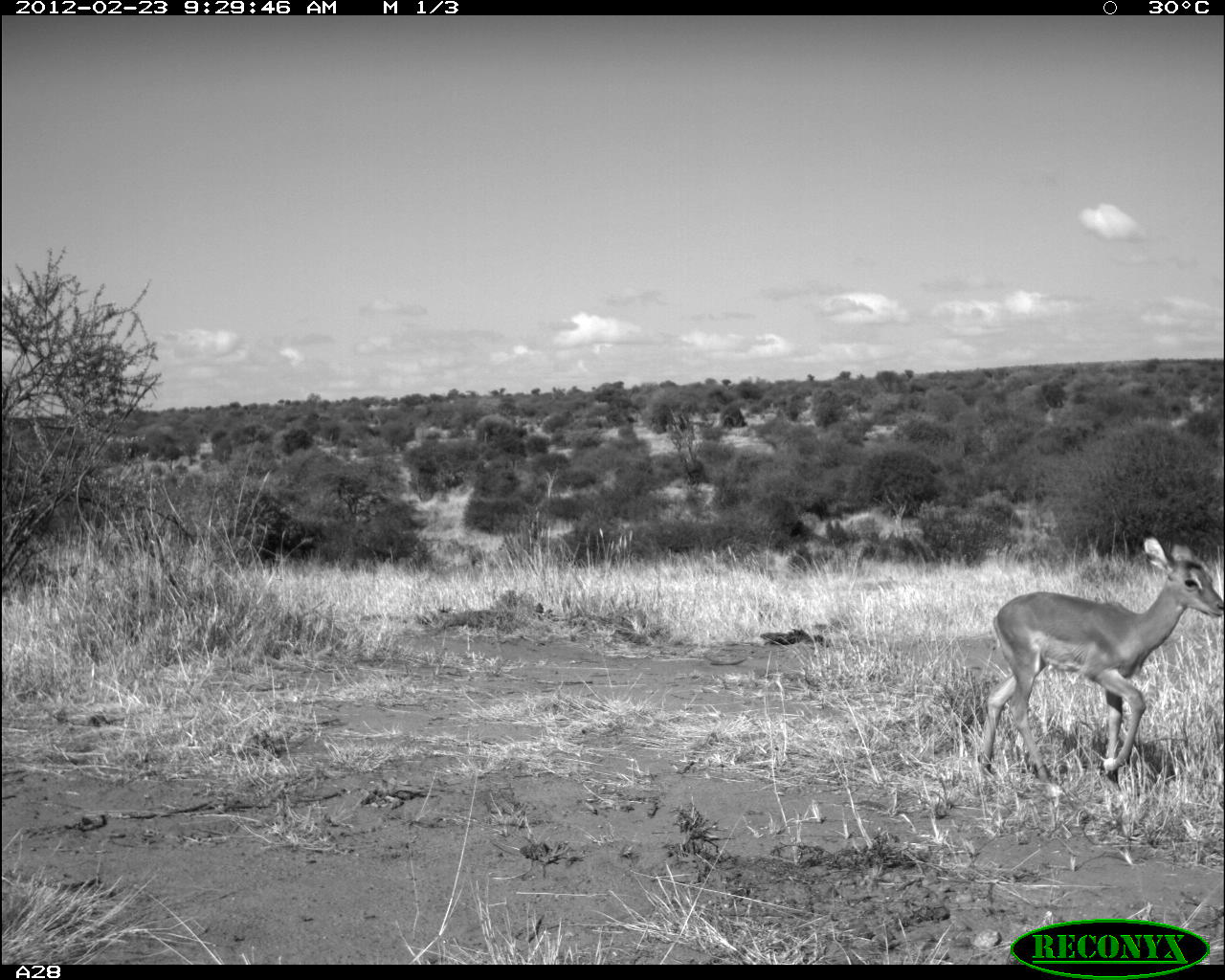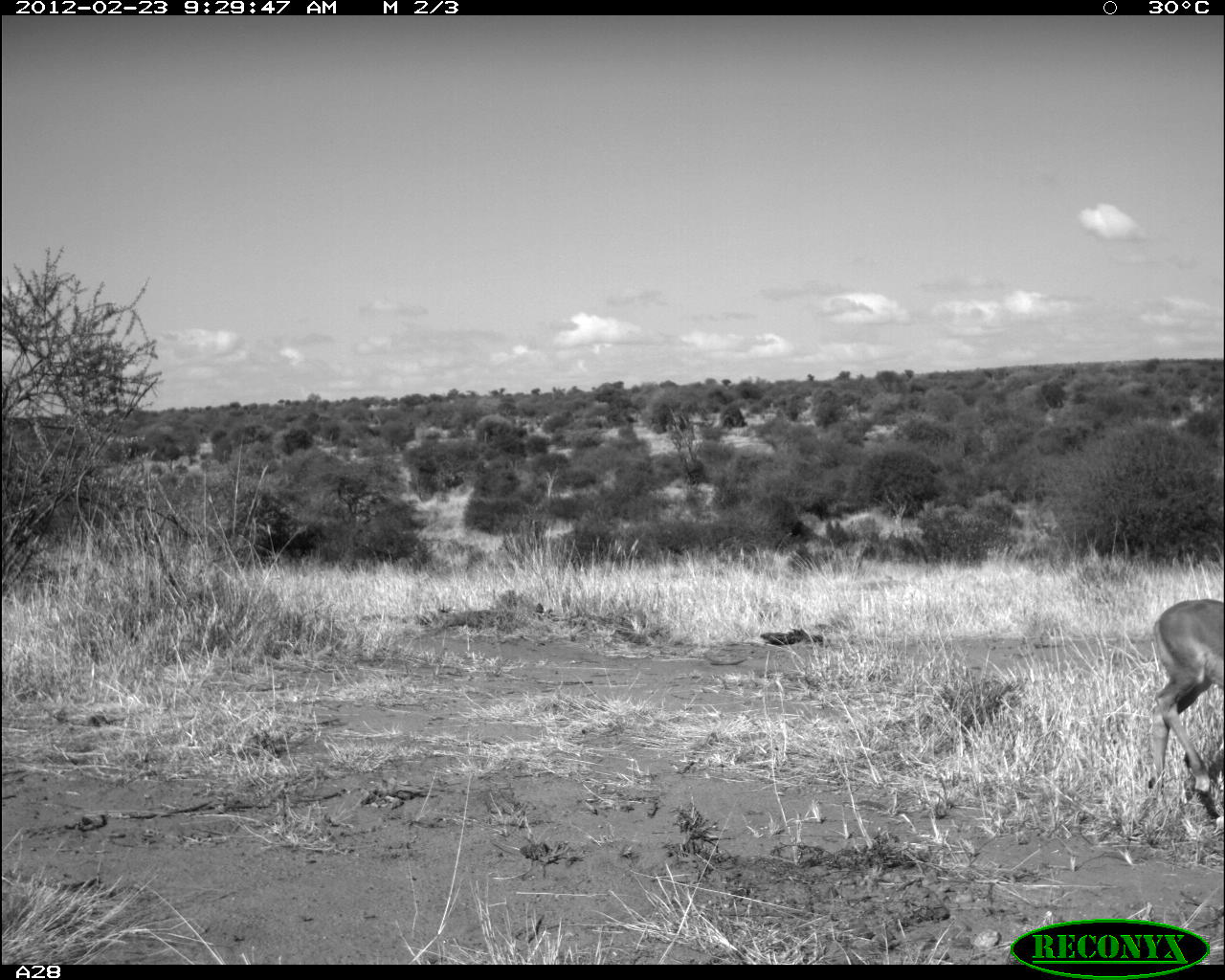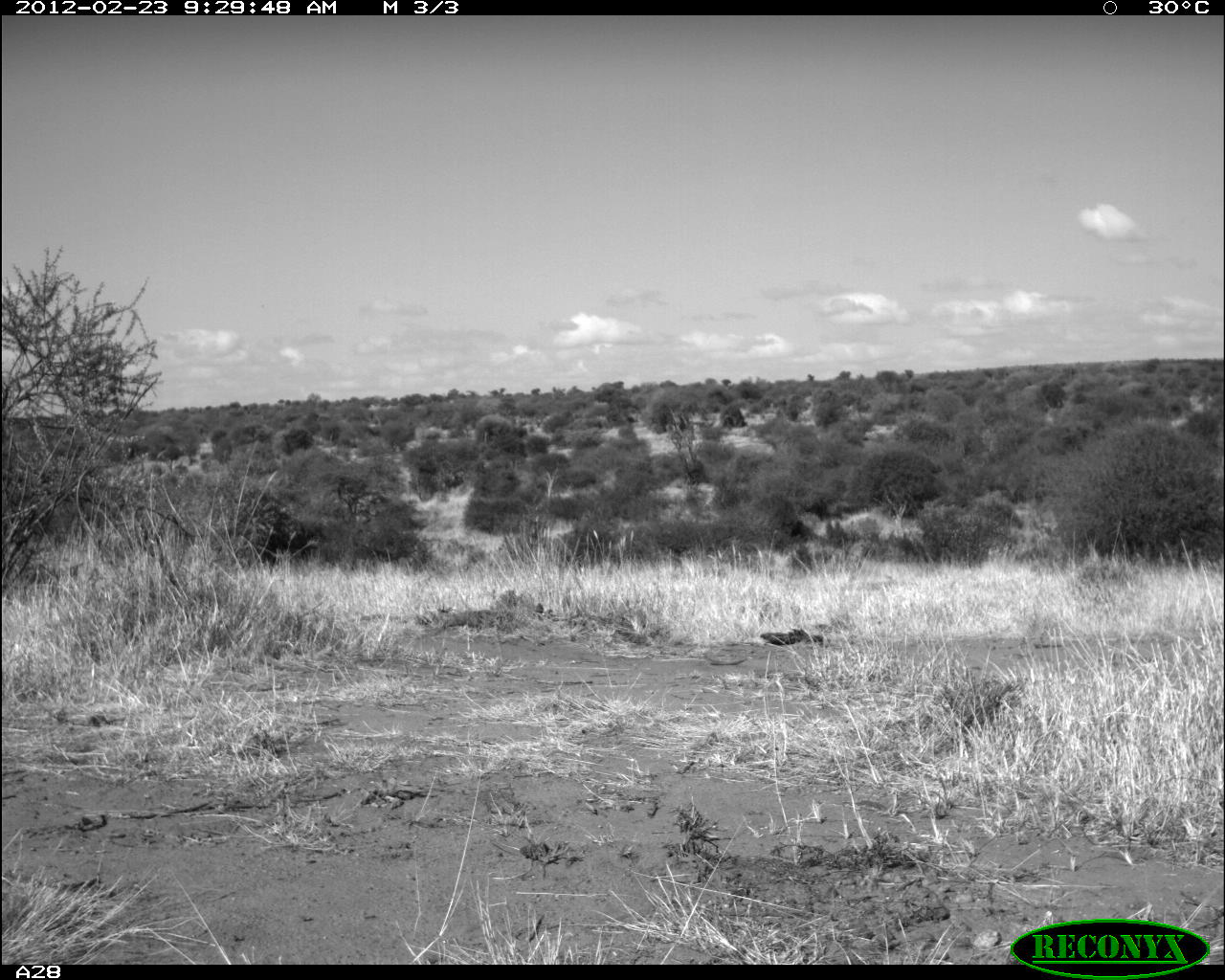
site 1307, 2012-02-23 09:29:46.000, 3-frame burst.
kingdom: Animalia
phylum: Chordata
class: Mammalia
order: Artiodactyla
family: Bovidae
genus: Aepyceros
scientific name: Aepyceros melampus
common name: impala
Aepyceros melampus (impala), count 1.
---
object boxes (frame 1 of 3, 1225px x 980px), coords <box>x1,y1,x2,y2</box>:
aepyceros melampus: <box>976,535,1225,789</box>